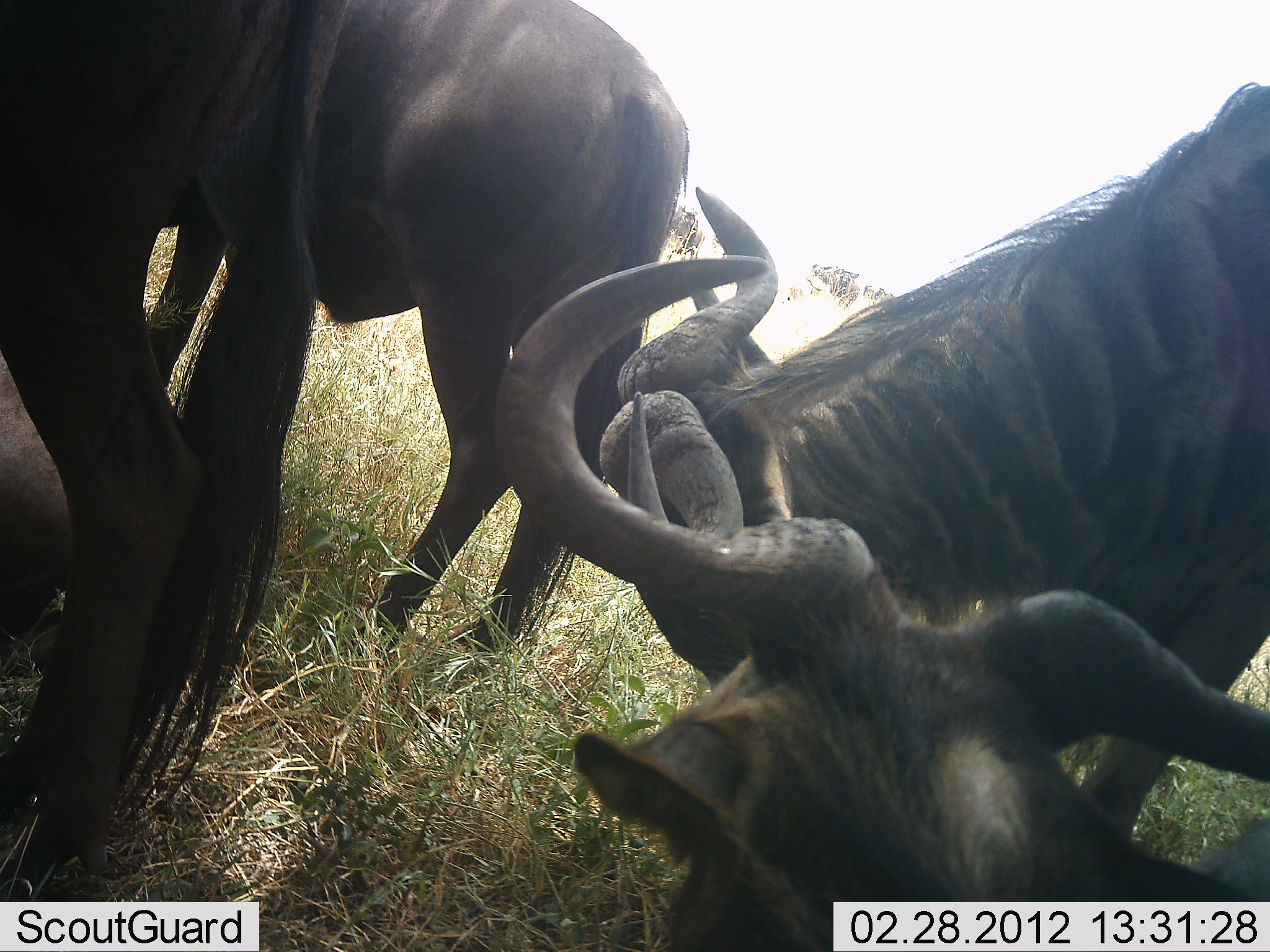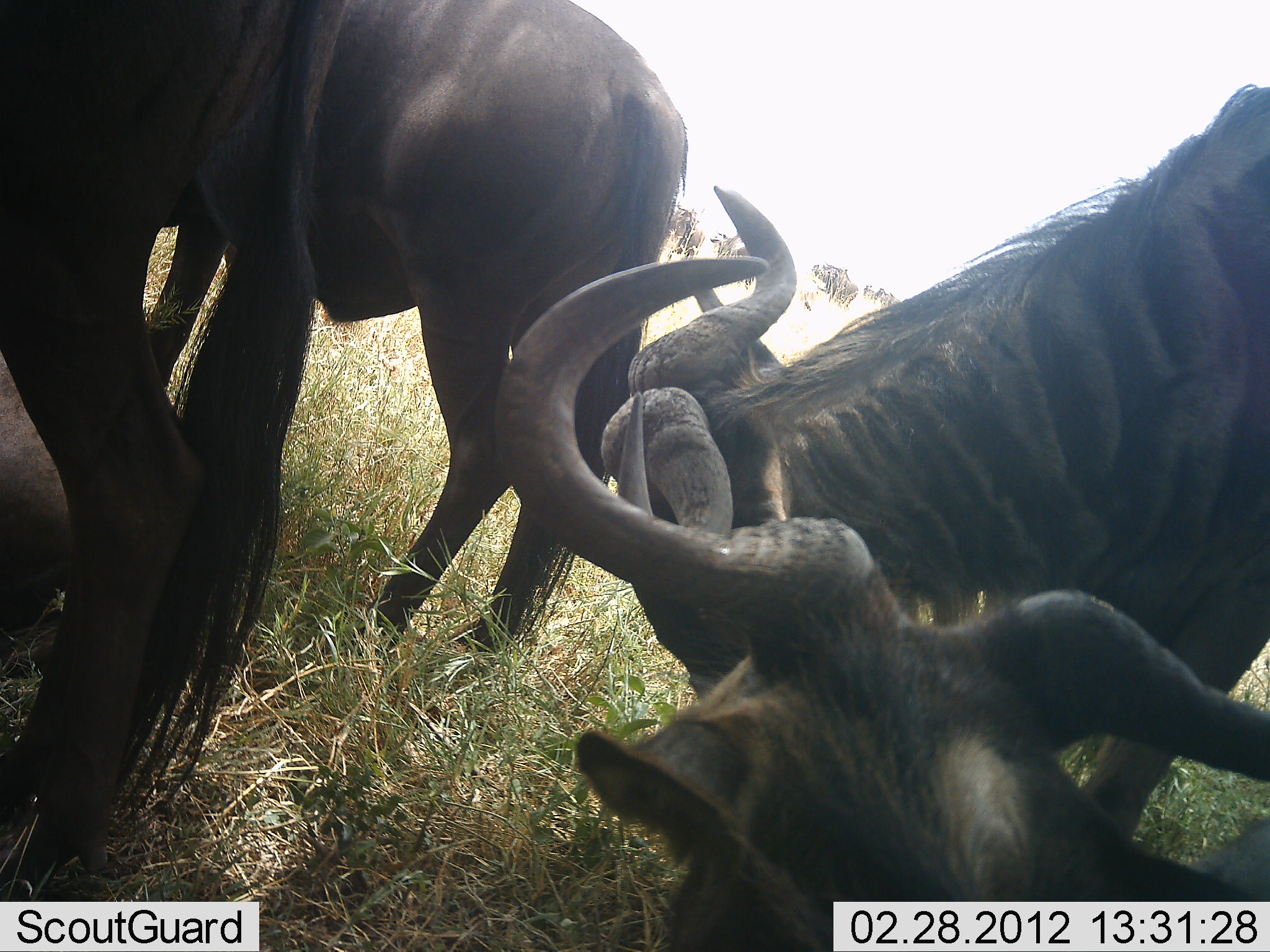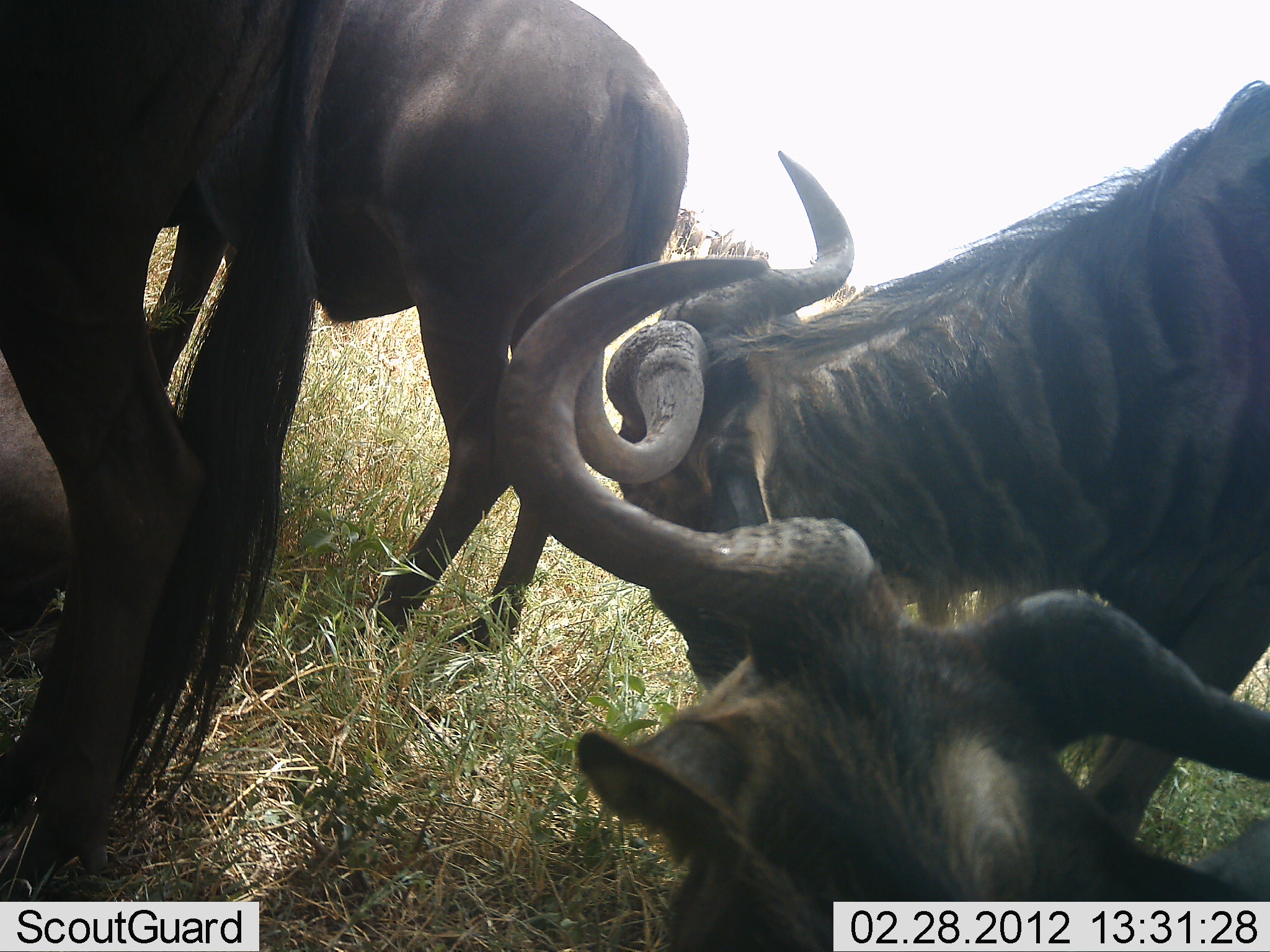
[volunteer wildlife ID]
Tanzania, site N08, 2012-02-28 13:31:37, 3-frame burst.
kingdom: Animalia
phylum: Chordata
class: Mammalia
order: Artiodactyla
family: Bovidae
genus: Connochaetes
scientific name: Connochaetes taurinus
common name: blue wildebeest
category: wildebeest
Wildebeest (blue wildebeest) (Connochaetes taurinus), count 5. Behavior (volunteer vote fractions): standing 70%, resting 65%, moving 5%, interacting 15%. Young present (vote fraction): 0%. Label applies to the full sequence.